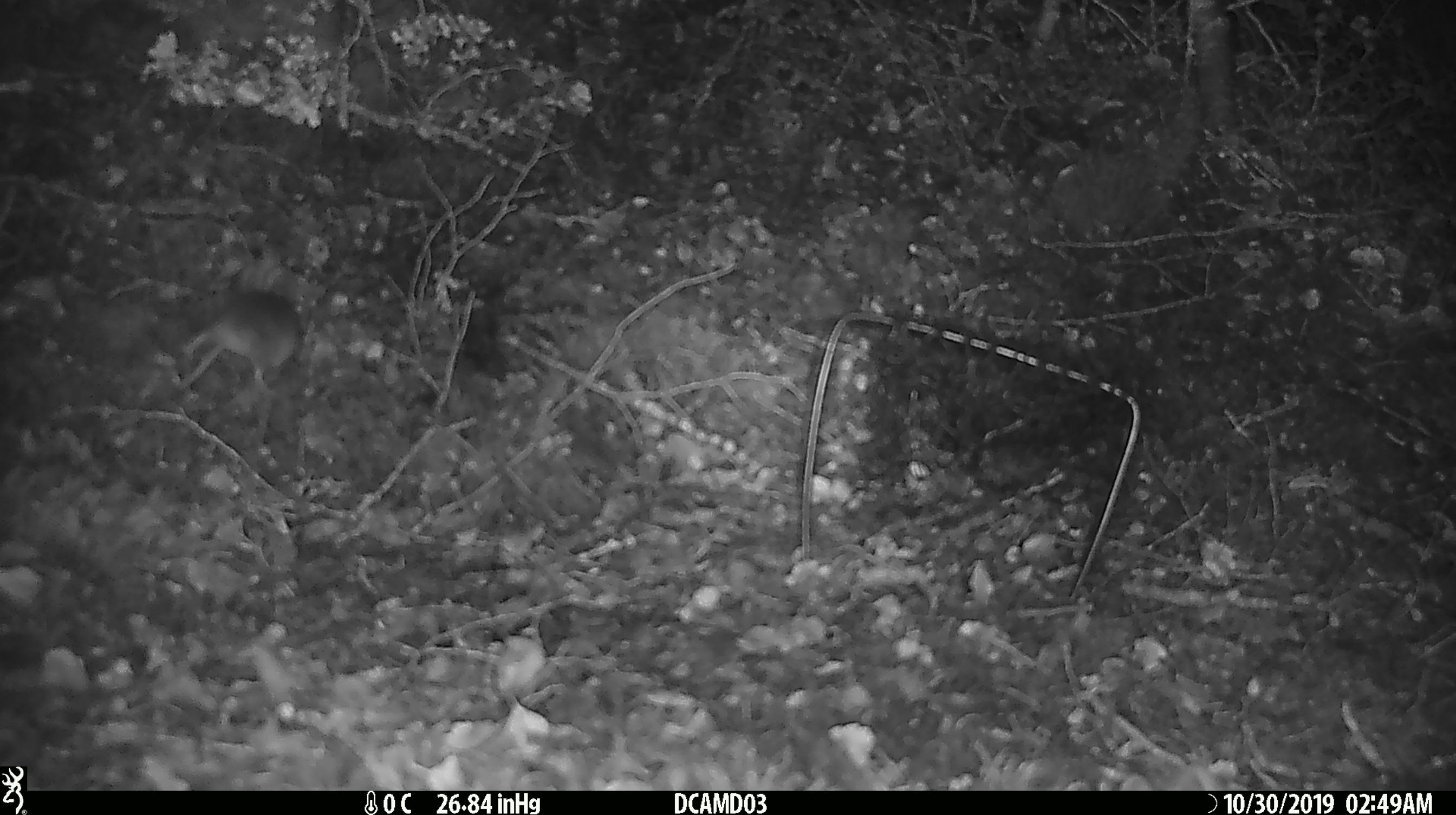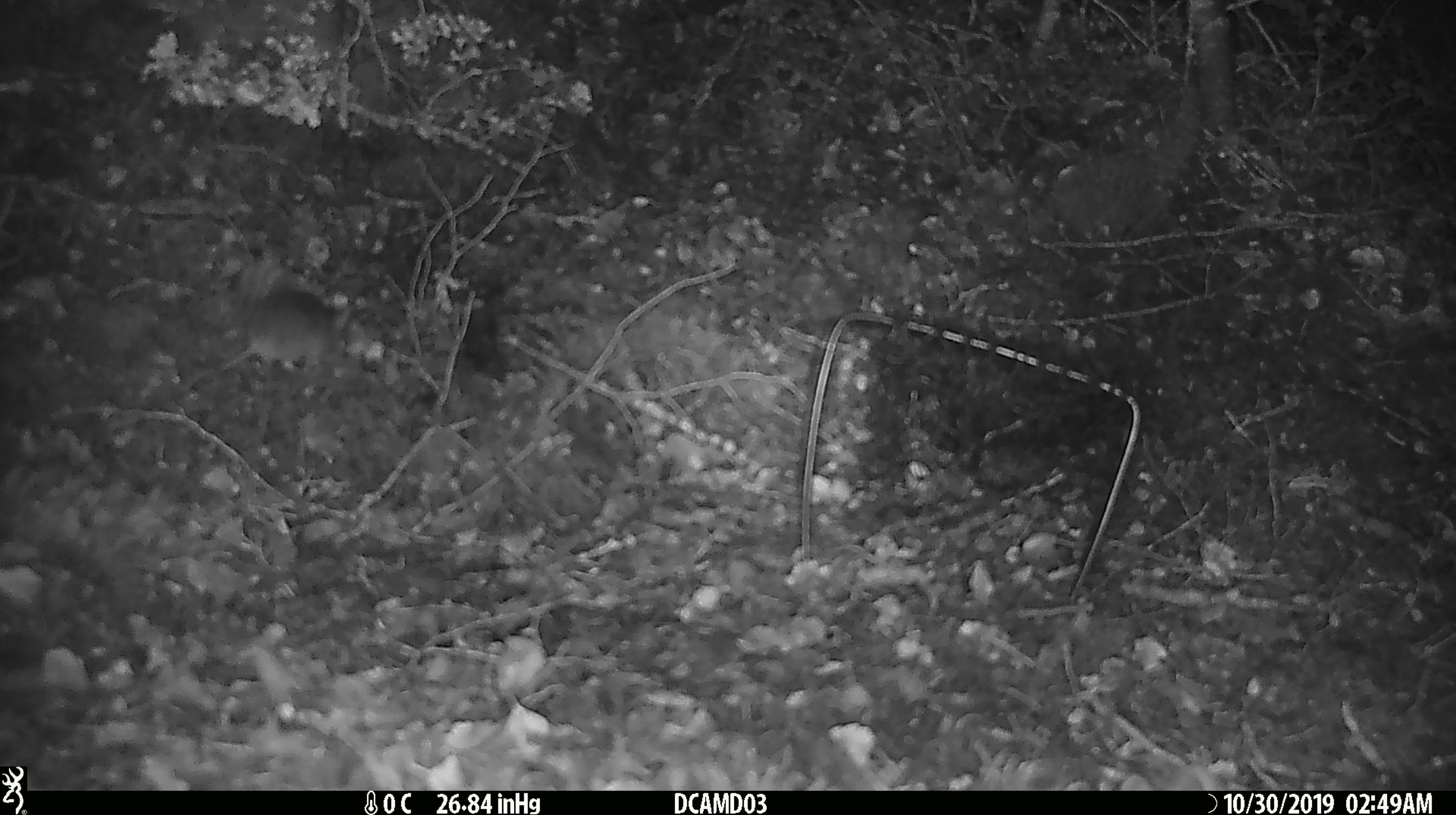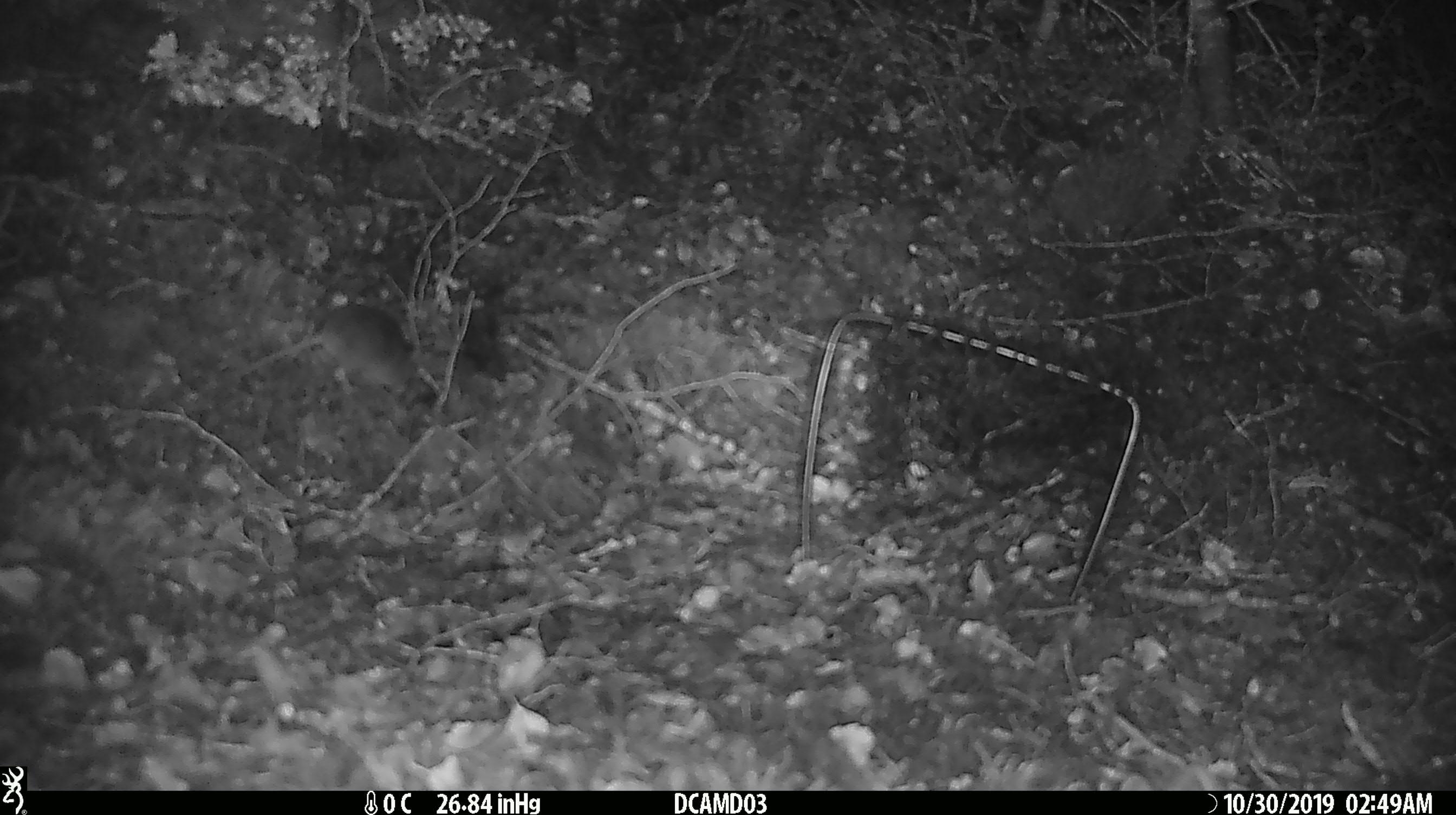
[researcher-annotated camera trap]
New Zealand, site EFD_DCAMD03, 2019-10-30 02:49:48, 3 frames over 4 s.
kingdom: Animalia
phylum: Chordata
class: Mammalia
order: Rodentia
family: Muridae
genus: Mus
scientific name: Mus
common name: mouse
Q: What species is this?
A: Mouse (Mus).